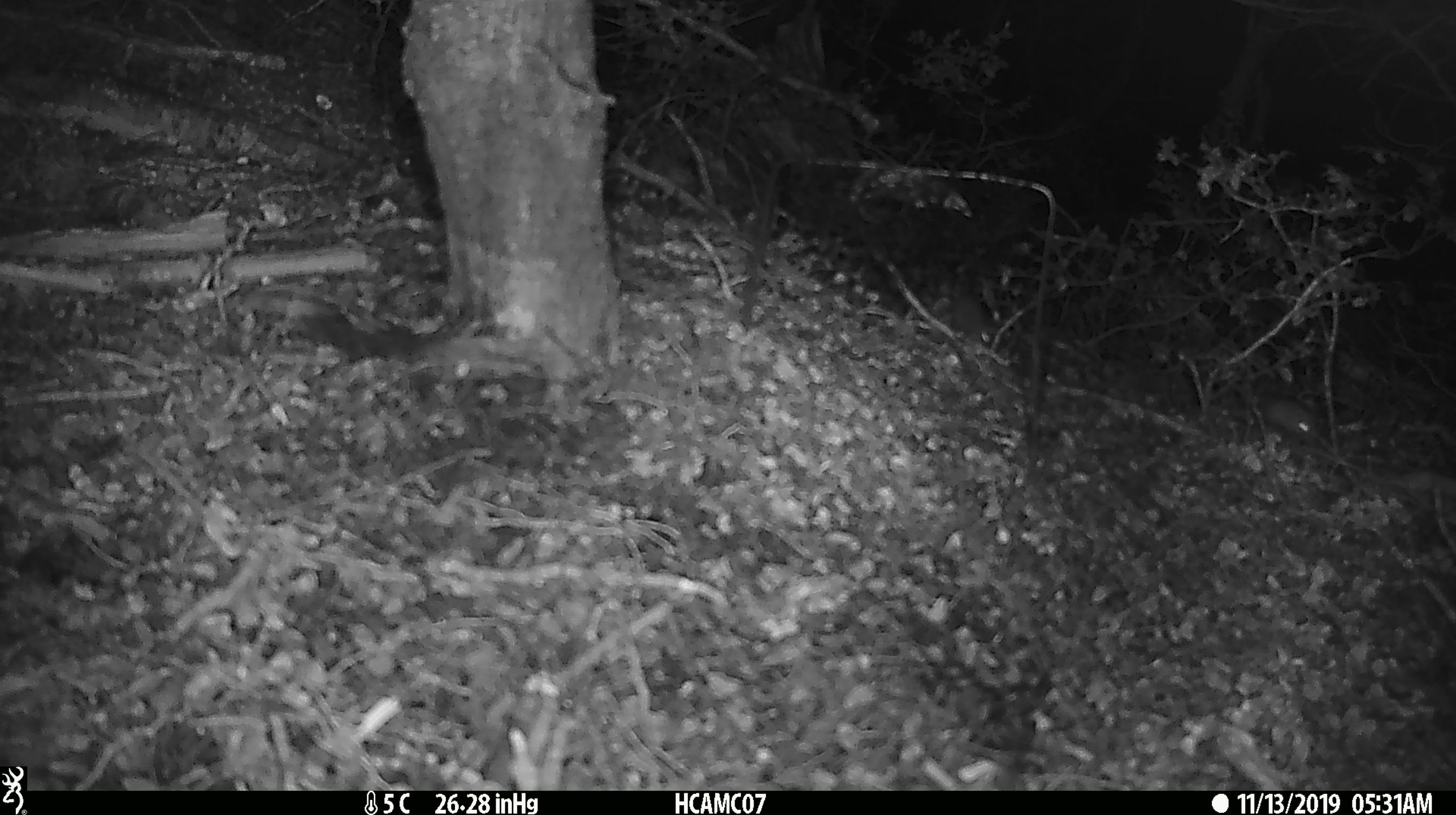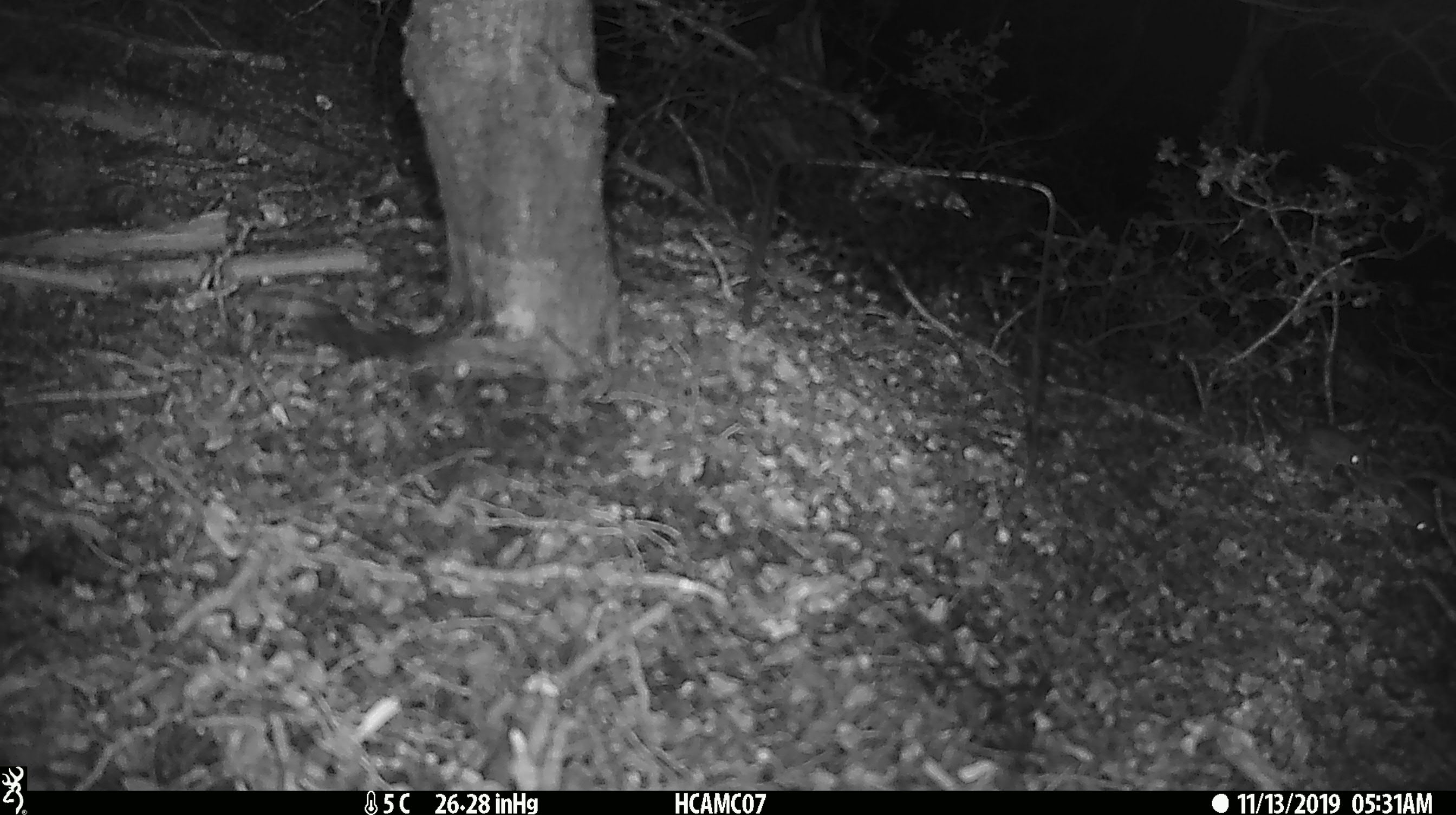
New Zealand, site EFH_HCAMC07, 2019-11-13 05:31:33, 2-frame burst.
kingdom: Animalia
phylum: Chordata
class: Mammalia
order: Rodentia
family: Muridae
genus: Mus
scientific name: Mus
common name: mouse